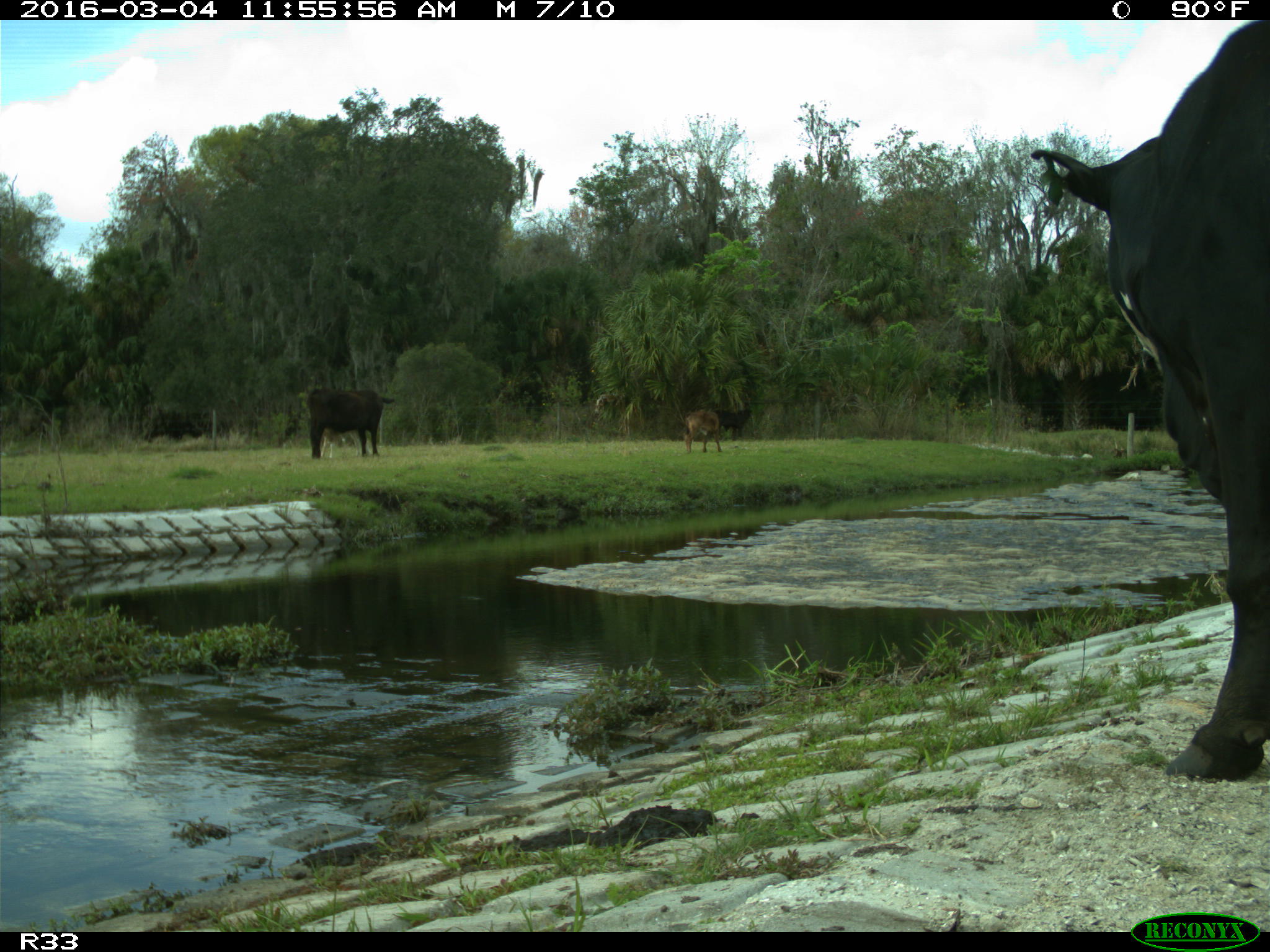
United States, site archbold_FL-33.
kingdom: Animalia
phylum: Chordata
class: Mammalia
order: Artiodactyla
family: Bovidae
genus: Bos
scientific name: Bos taurus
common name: domestic cow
Bos taurus (domestic cow).